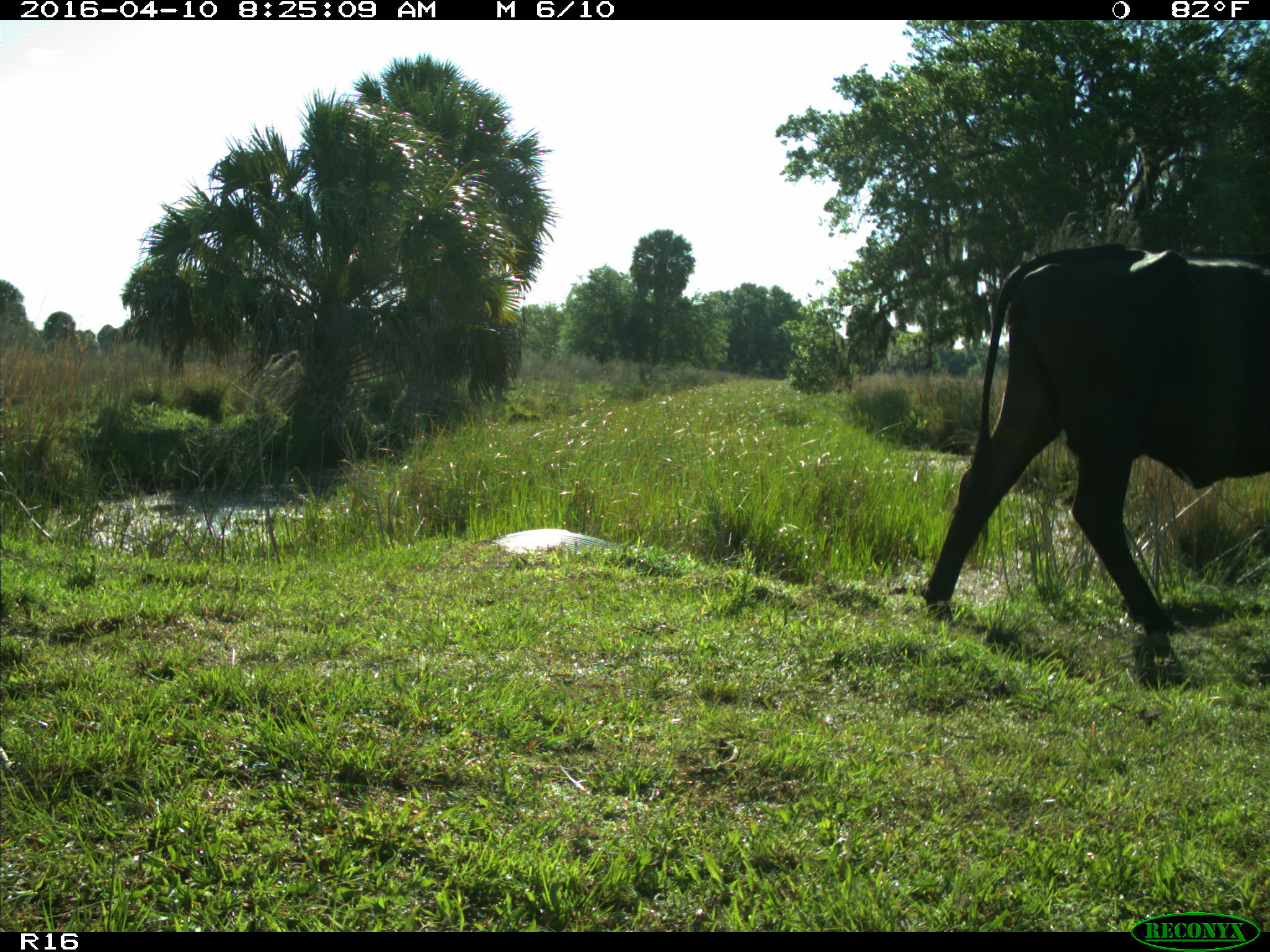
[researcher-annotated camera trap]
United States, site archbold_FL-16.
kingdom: Animalia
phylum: Chordata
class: Mammalia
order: Artiodactyla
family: Bovidae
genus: Bos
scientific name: Bos taurus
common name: domestic cow